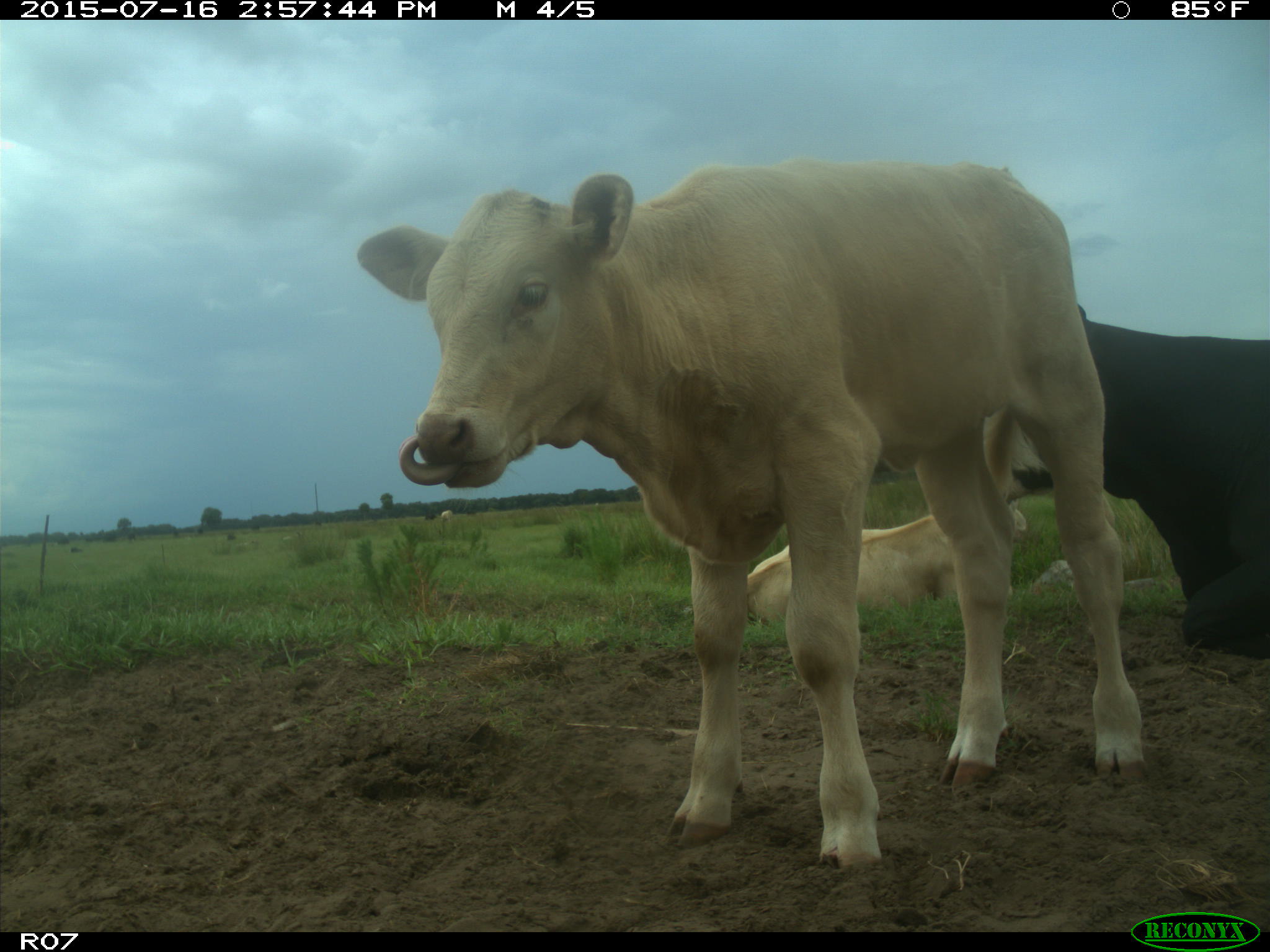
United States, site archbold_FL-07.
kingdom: Animalia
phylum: Chordata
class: Mammalia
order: Artiodactyla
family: Bovidae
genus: Bos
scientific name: Bos taurus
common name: domestic cow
Bos taurus (domestic cow).